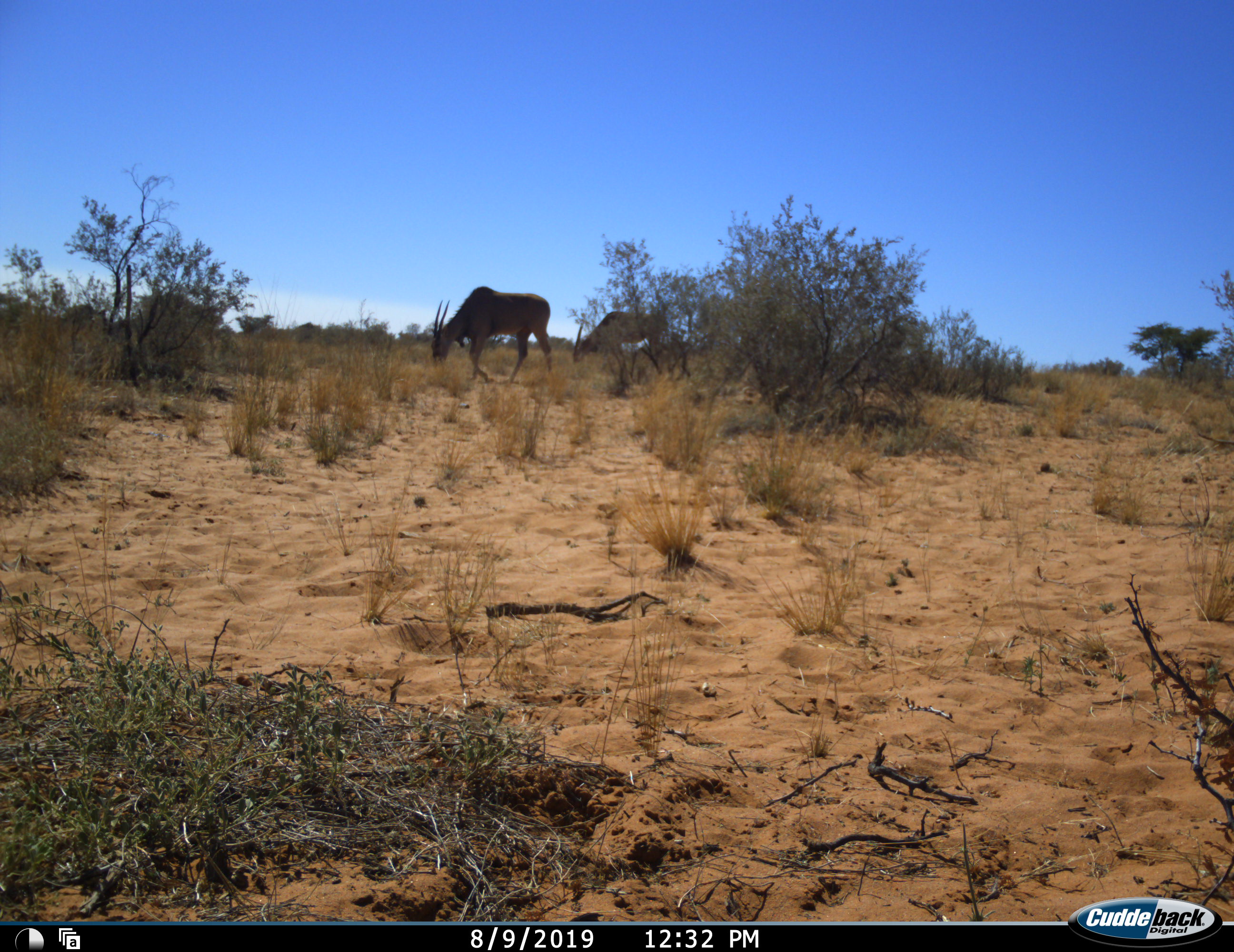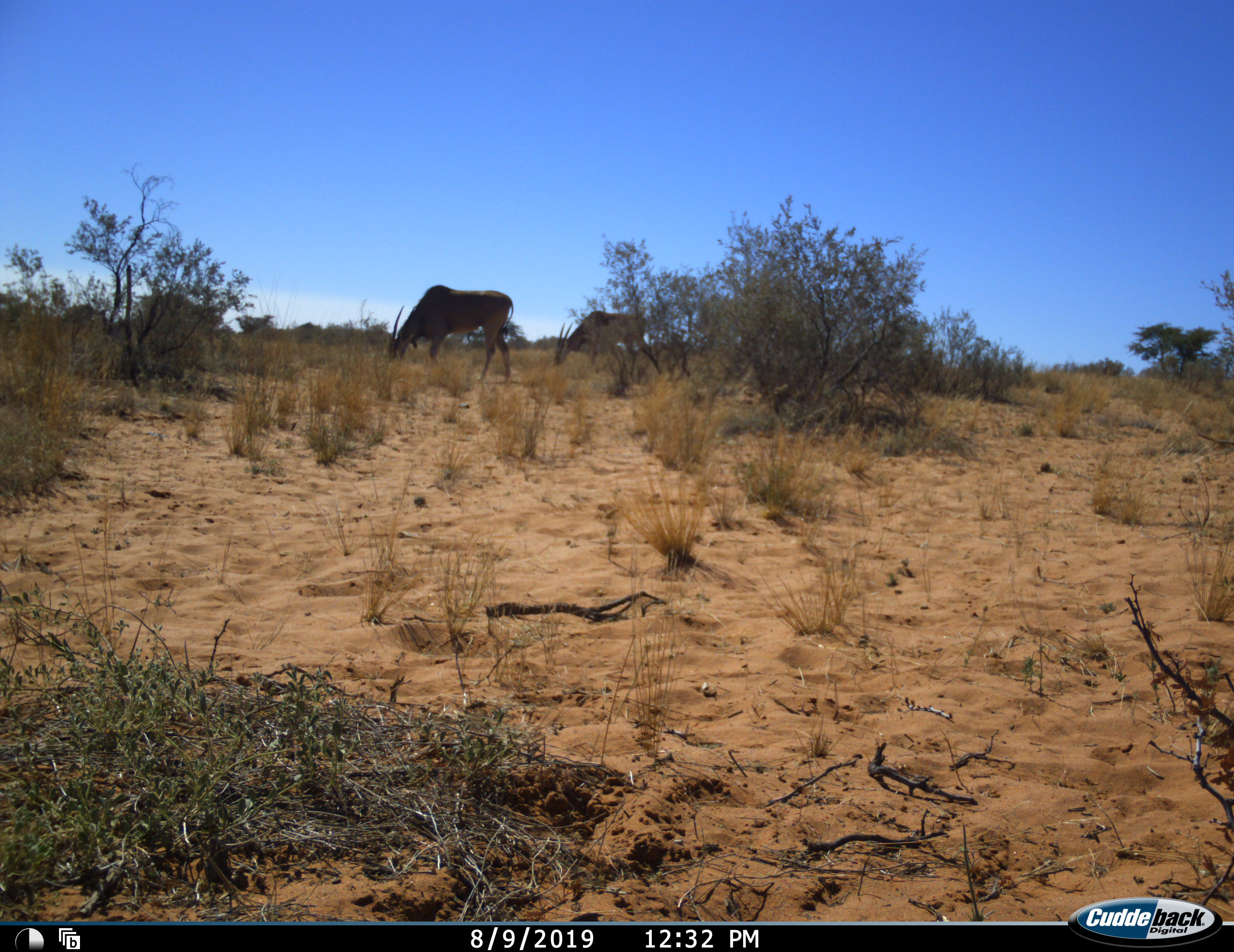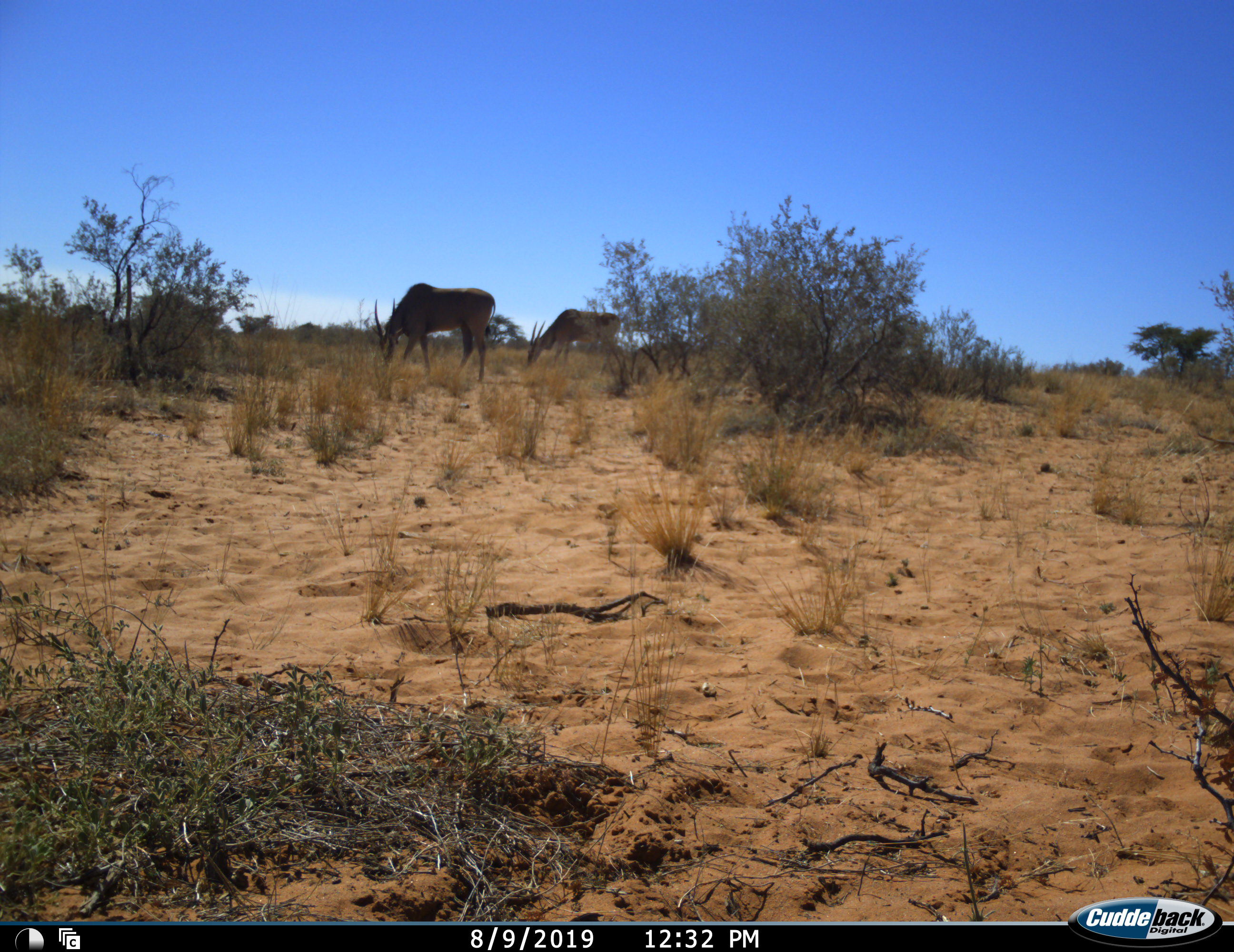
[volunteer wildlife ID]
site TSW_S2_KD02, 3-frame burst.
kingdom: Animalia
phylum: Chordata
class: Mammalia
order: Artiodactyla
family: Bovidae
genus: Tragelaphus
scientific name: Tragelaphus oryx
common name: eland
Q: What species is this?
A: Eland (Tragelaphus oryx).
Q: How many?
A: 2.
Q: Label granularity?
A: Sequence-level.